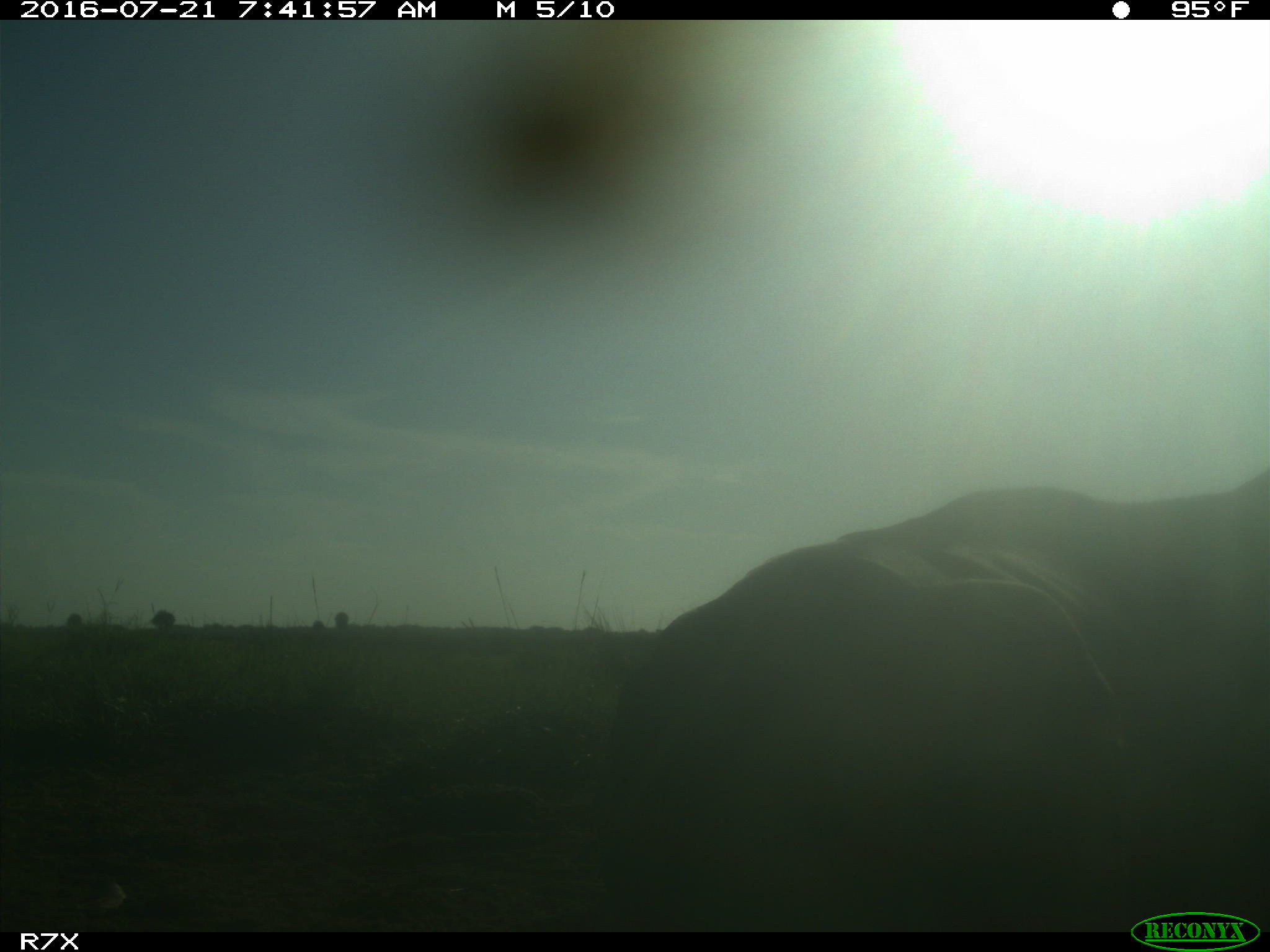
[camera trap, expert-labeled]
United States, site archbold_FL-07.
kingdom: Animalia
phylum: Chordata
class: Mammalia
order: Artiodactyla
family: Bovidae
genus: Bos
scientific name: Bos taurus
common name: domestic cow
Bos taurus (domestic cow).